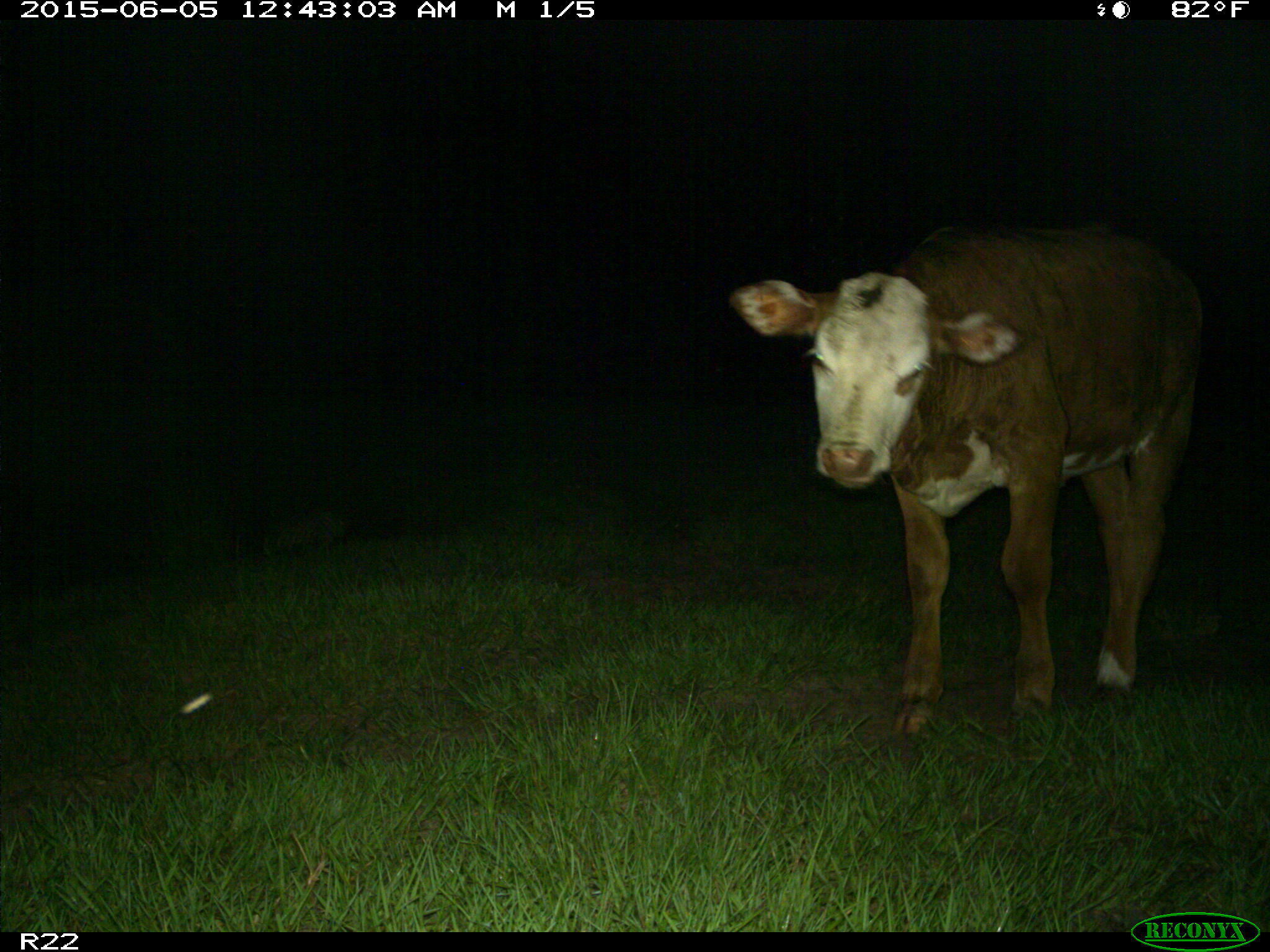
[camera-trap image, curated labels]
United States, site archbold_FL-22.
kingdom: Animalia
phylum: Chordata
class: Mammalia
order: Artiodactyla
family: Bovidae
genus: Bos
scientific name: Bos taurus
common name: domestic cow